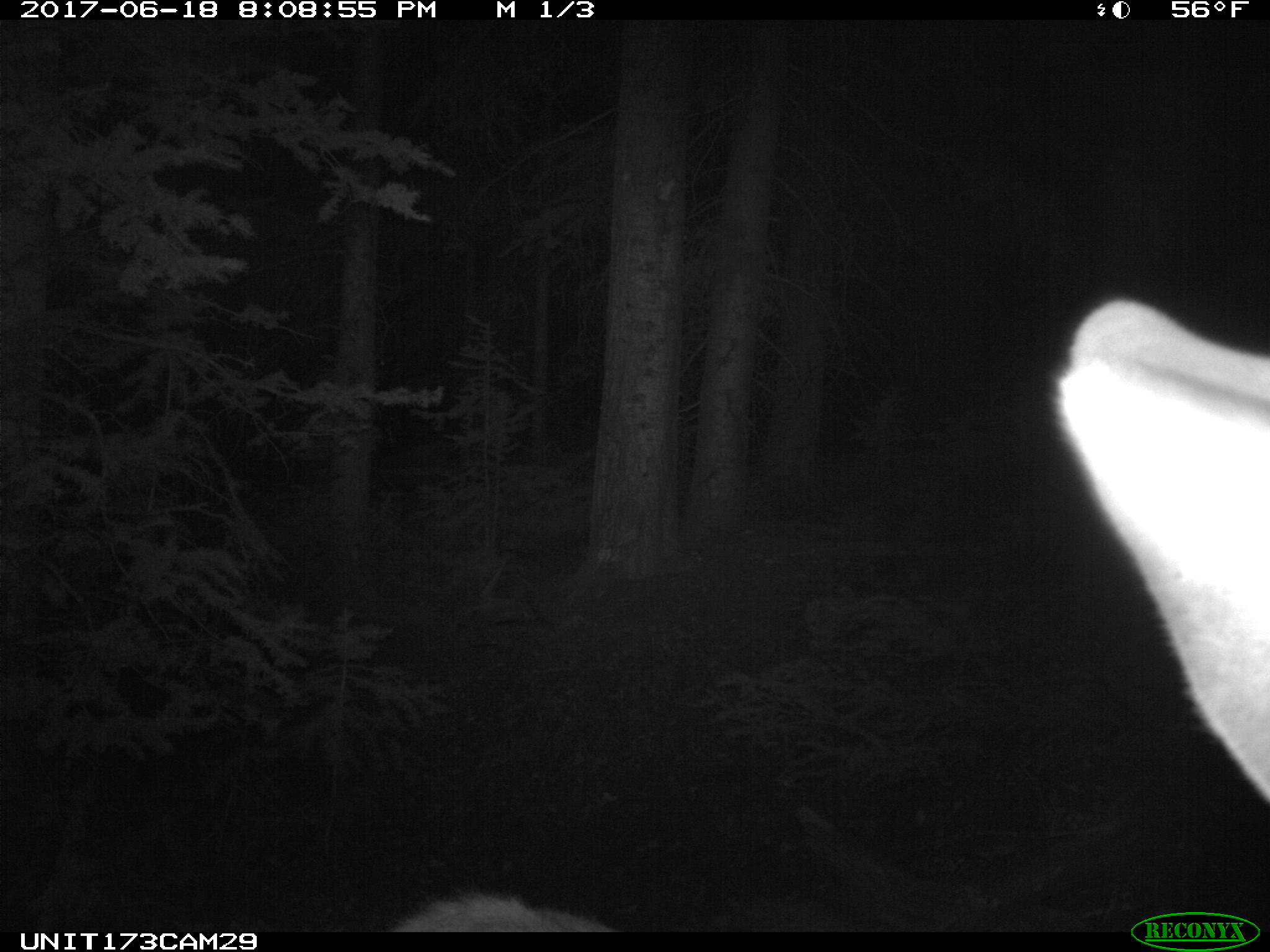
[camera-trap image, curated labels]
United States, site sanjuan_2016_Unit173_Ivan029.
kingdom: Animalia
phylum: Chordata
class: Mammalia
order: Artiodactyla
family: Cervidae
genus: Cervus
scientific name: Cervus elaphus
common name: red deer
Cervus elaphus (red deer).